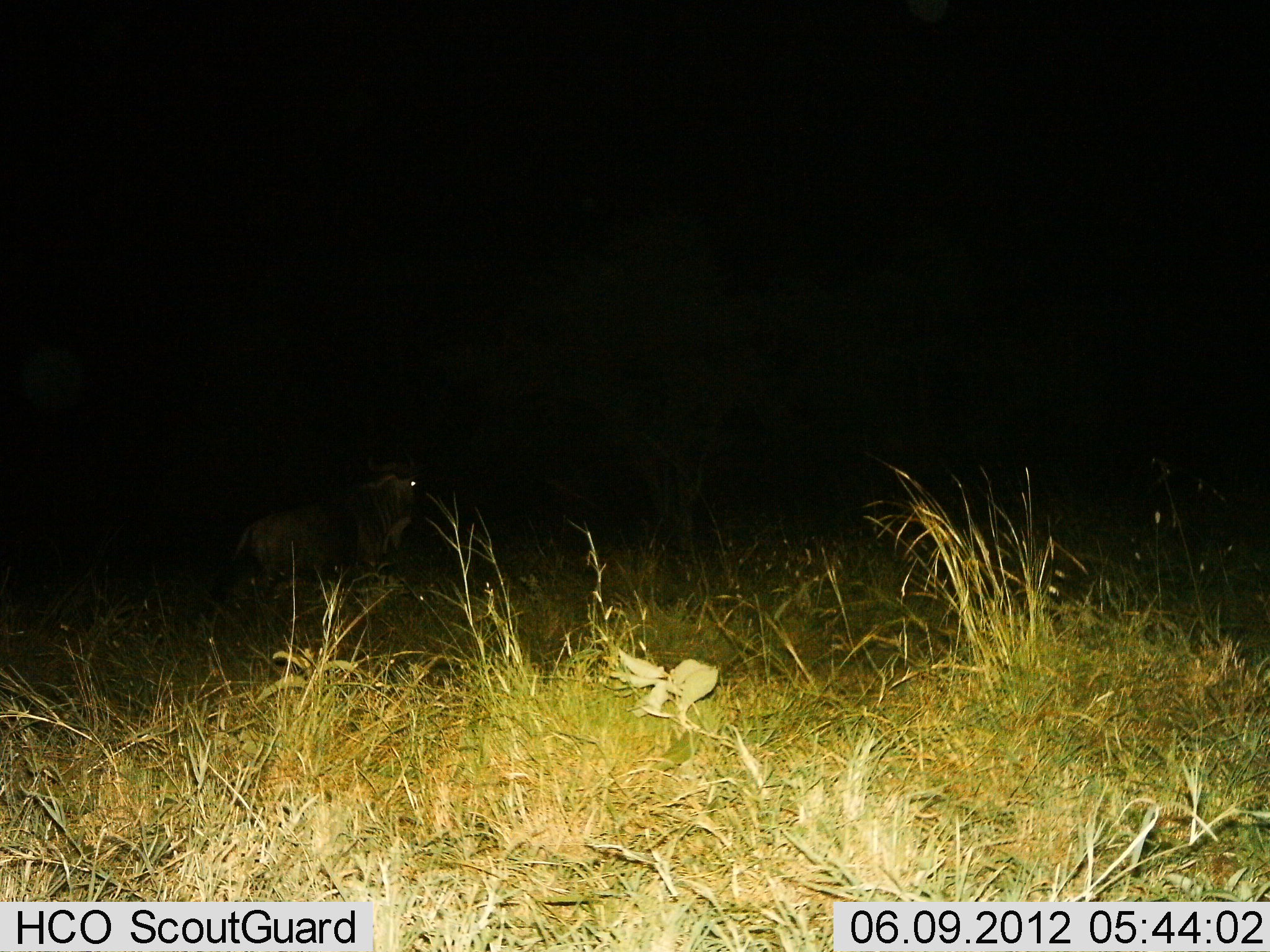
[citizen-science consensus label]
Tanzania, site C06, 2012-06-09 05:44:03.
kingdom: Animalia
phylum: Chordata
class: Mammalia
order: Artiodactyla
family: Bovidae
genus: Connochaetes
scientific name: Connochaetes taurinus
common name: blue wildebeest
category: wildebeest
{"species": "wildebeest (blue wildebeest) (Connochaetes taurinus)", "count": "1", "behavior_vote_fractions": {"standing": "70%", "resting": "10%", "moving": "20%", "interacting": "0%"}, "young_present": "0%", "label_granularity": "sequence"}